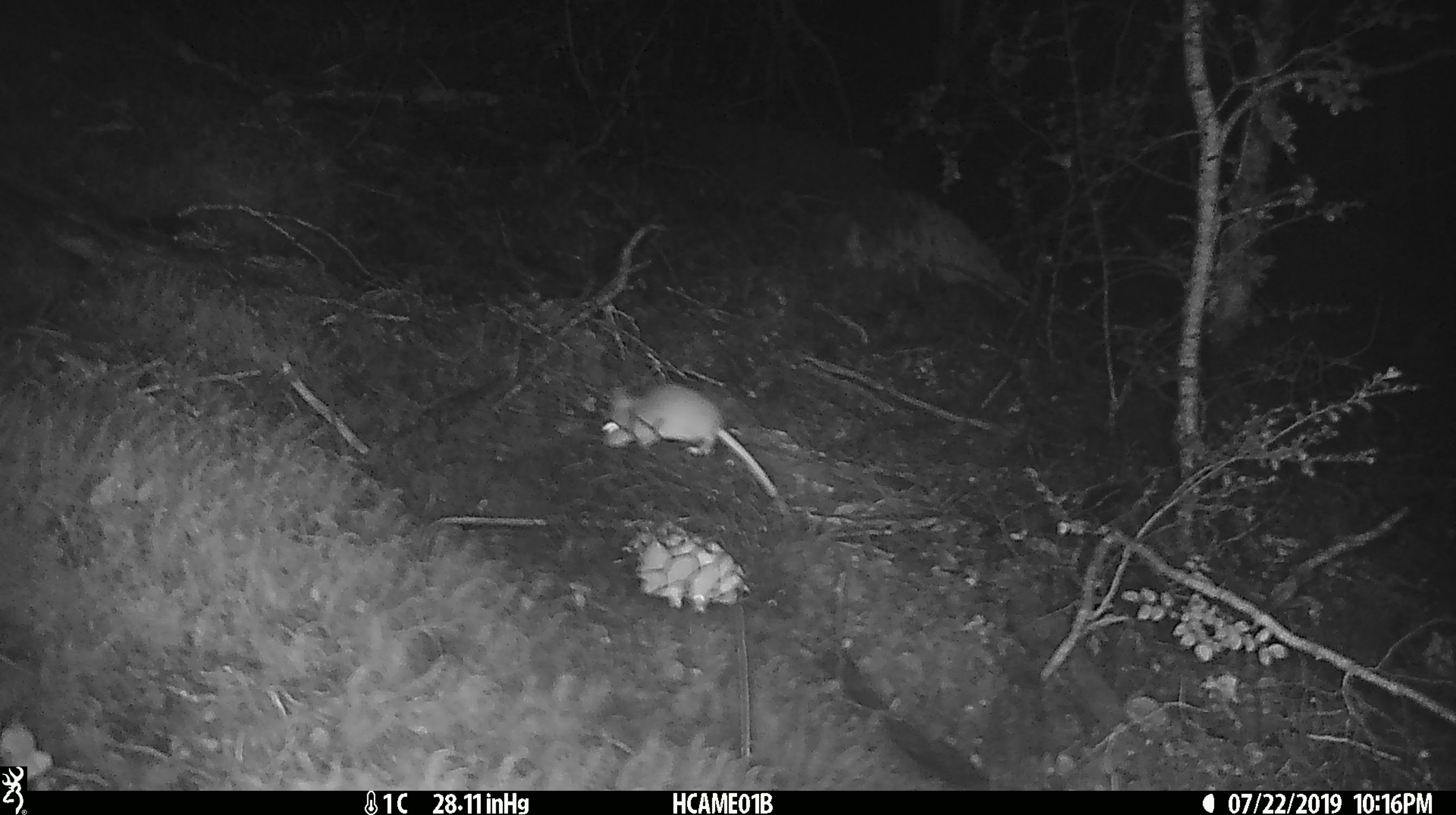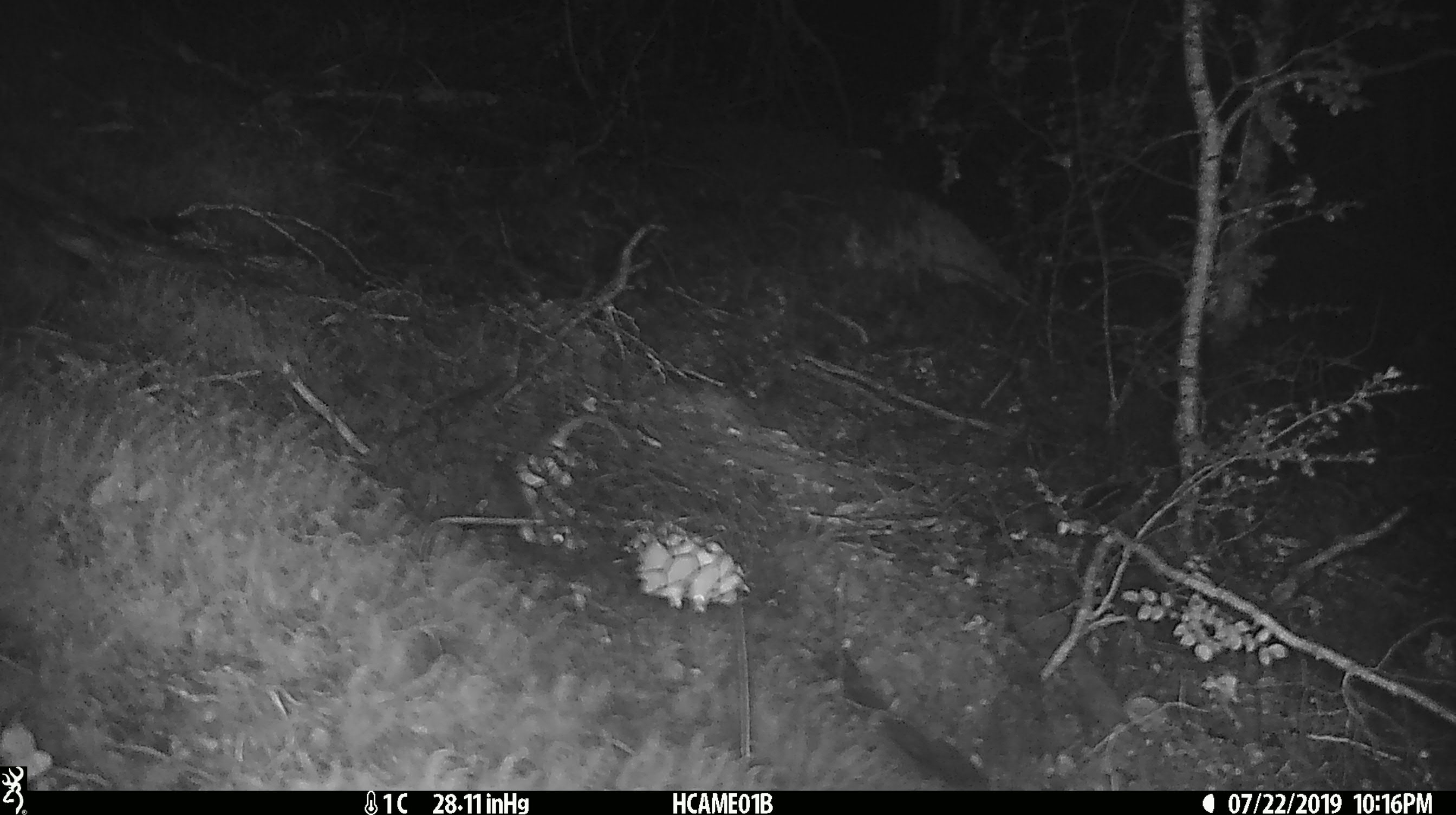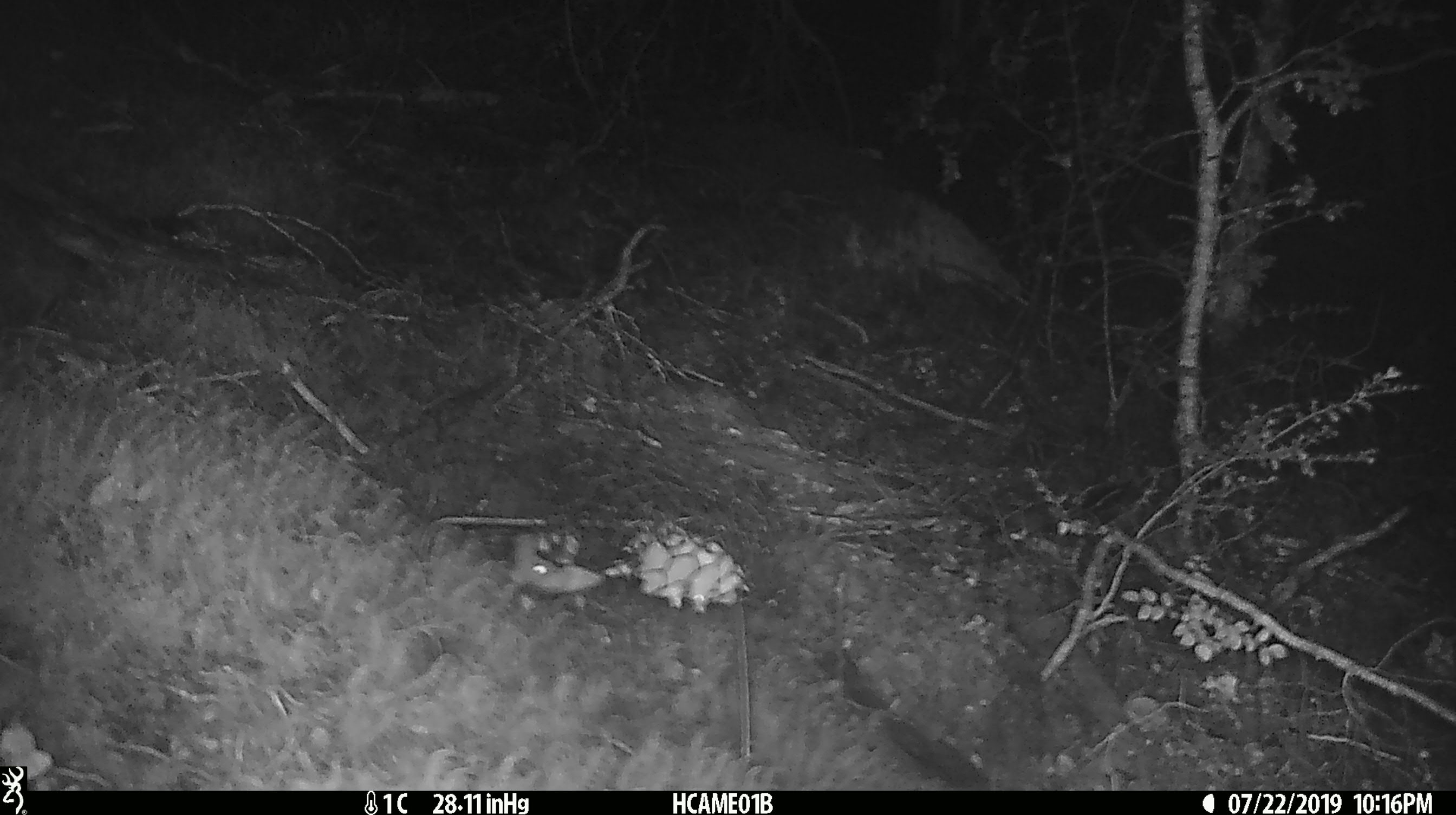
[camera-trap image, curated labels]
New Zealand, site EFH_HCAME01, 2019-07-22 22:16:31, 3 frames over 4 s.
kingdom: Animalia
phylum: Chordata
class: Mammalia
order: Rodentia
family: Muridae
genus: Mus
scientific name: Mus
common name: mouse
Mouse (Mus).